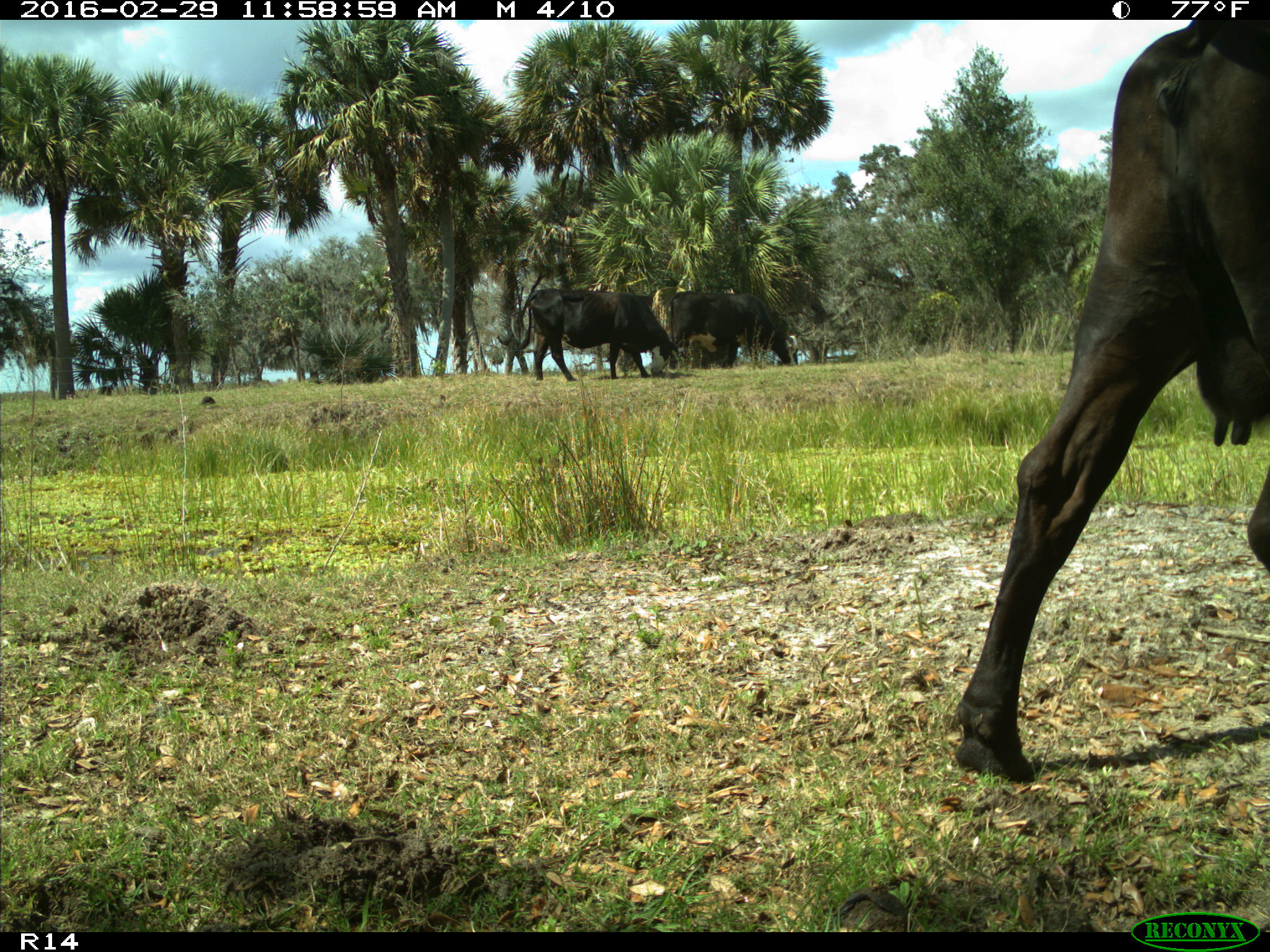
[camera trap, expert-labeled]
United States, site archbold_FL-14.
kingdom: Animalia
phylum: Chordata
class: Mammalia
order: Artiodactyla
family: Bovidae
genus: Bos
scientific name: Bos taurus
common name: domestic cow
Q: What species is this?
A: Bos taurus (domestic cow).